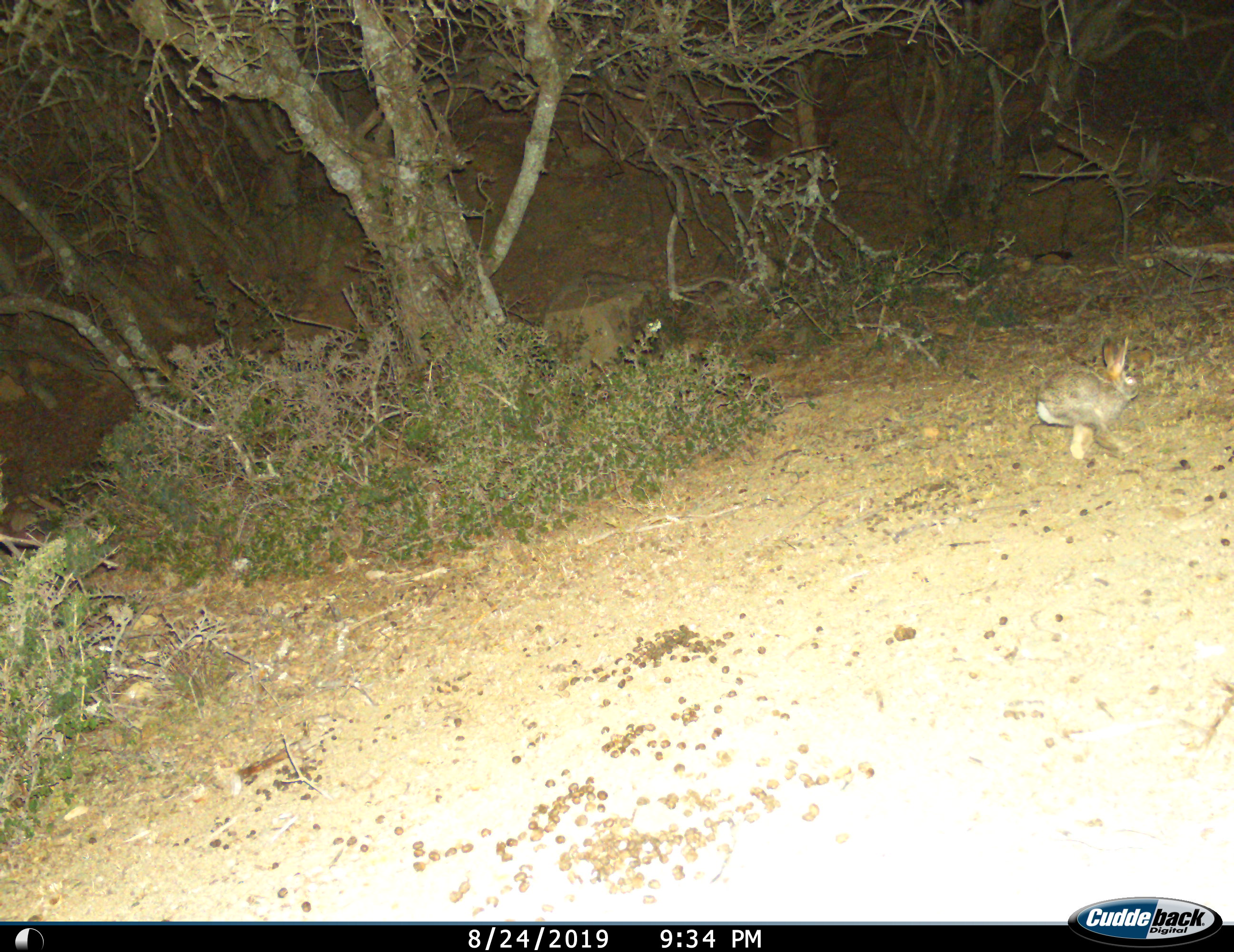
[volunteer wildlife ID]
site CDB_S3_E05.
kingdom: Animalia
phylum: Chordata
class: Mammalia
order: Lagomorpha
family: Leporidae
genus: Lepus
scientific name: Lepus saxatilis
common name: scrub hare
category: harescrub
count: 1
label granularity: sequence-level